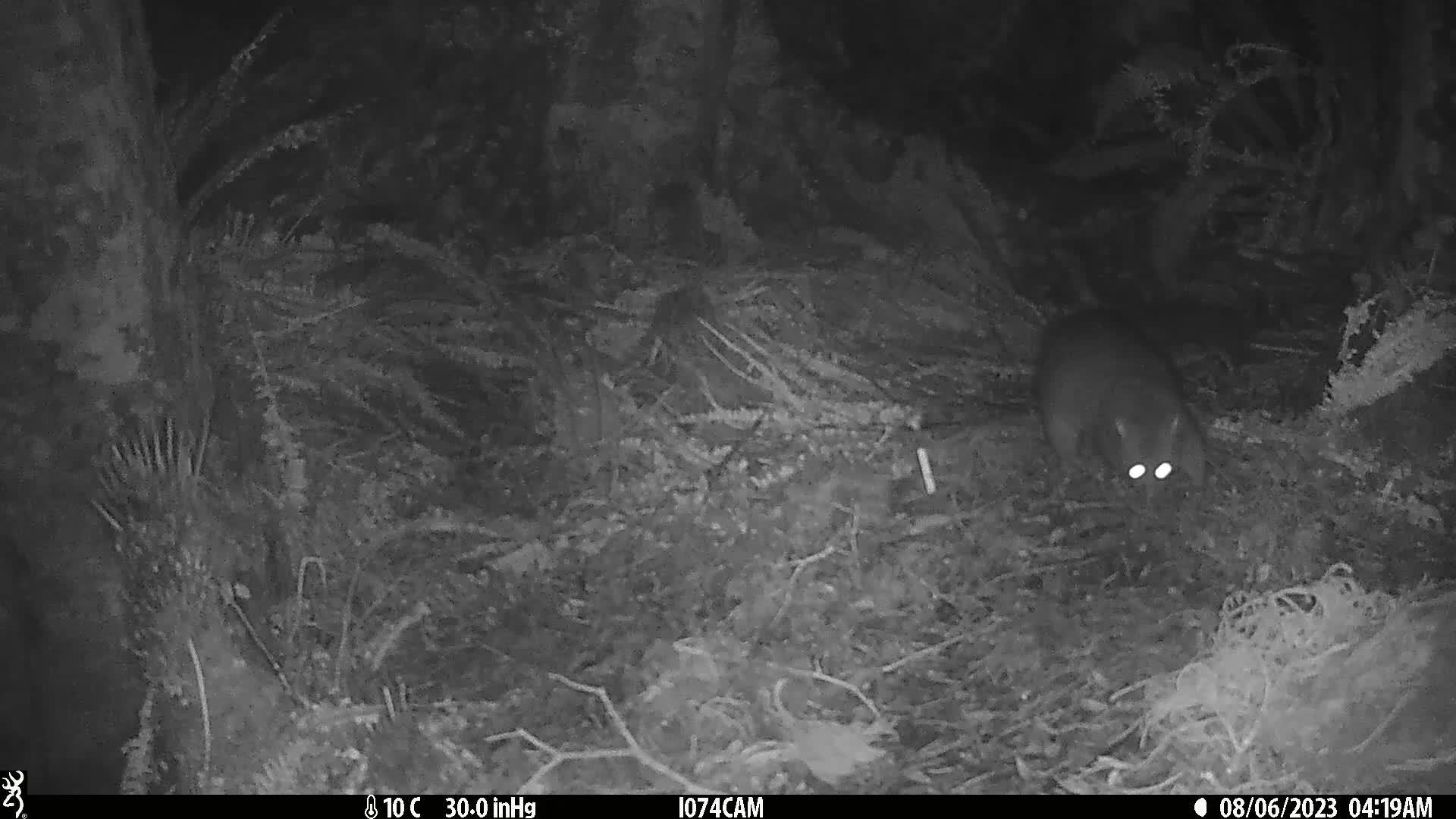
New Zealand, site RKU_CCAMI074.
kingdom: Animalia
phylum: Chordata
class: Mammalia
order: Diprotodontia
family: Phalangeridae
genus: Trichosurus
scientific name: Trichosurus vulpecula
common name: common brushtail possum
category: possum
Possum (common brushtail possum) (Trichosurus vulpecula).